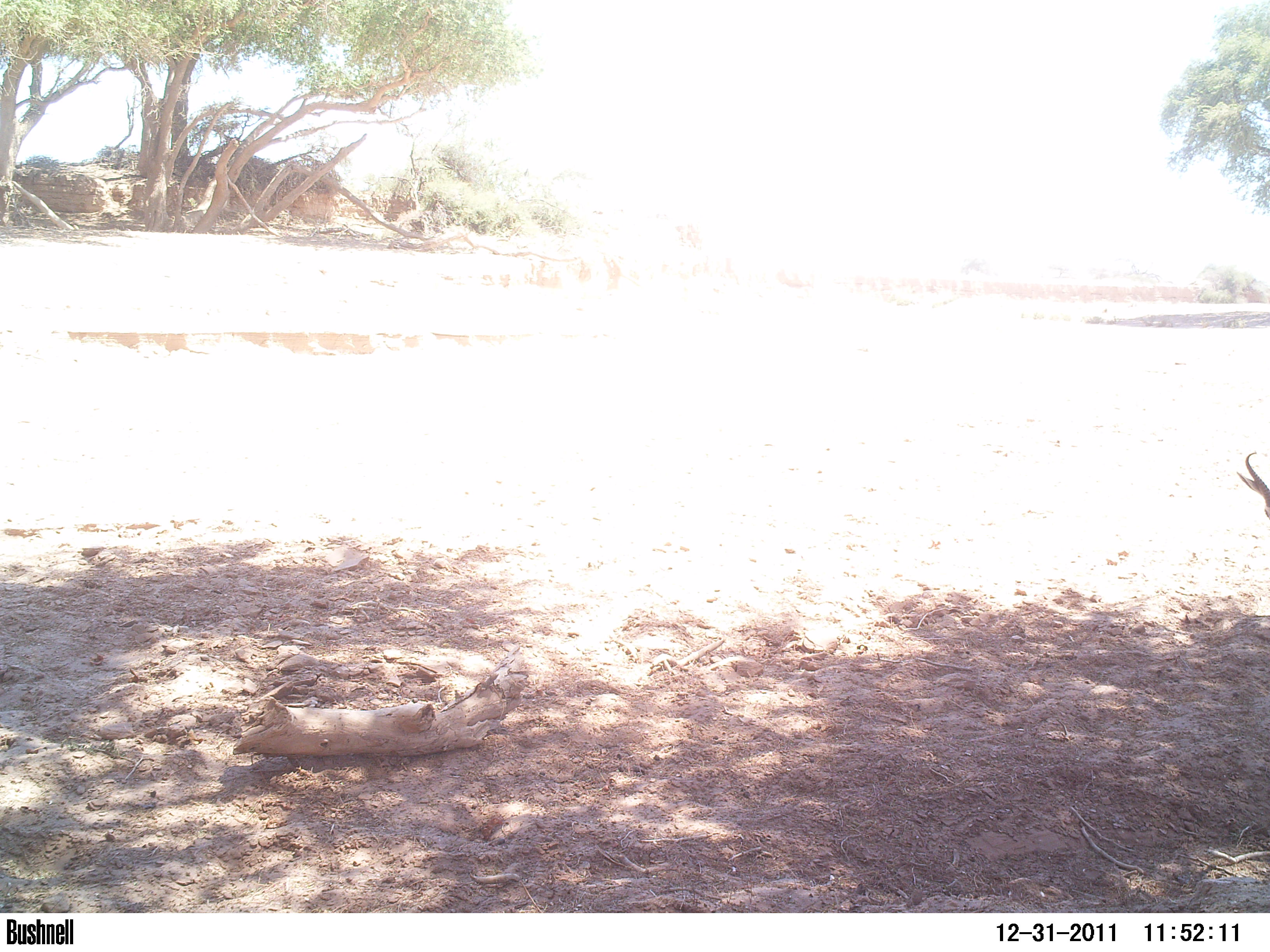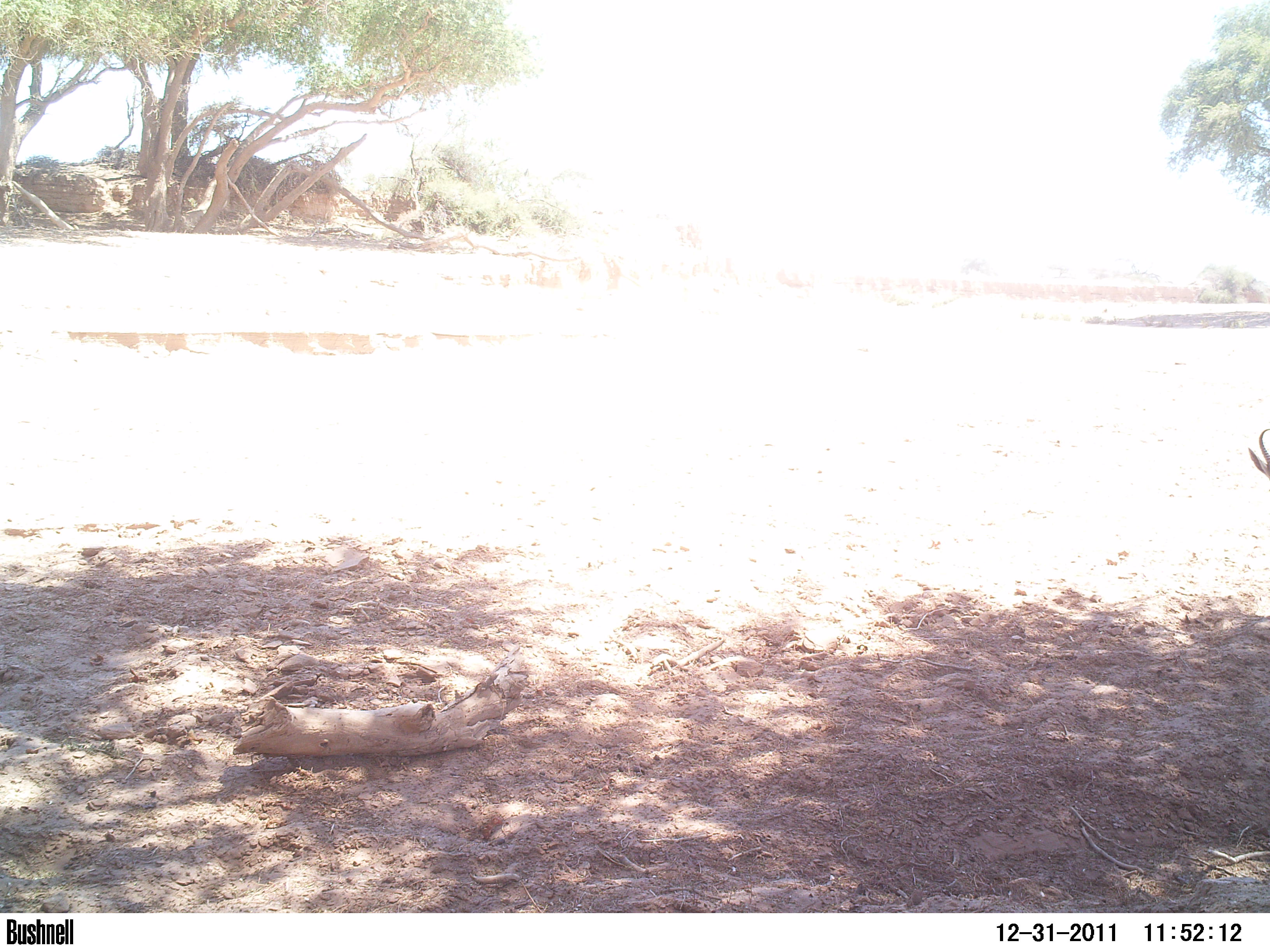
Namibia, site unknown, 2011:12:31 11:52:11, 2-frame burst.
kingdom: Animalia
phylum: Chordata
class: Mammalia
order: Artiodactyla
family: Bovidae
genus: Antidorcas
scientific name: Antidorcas marsupialis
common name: springbok